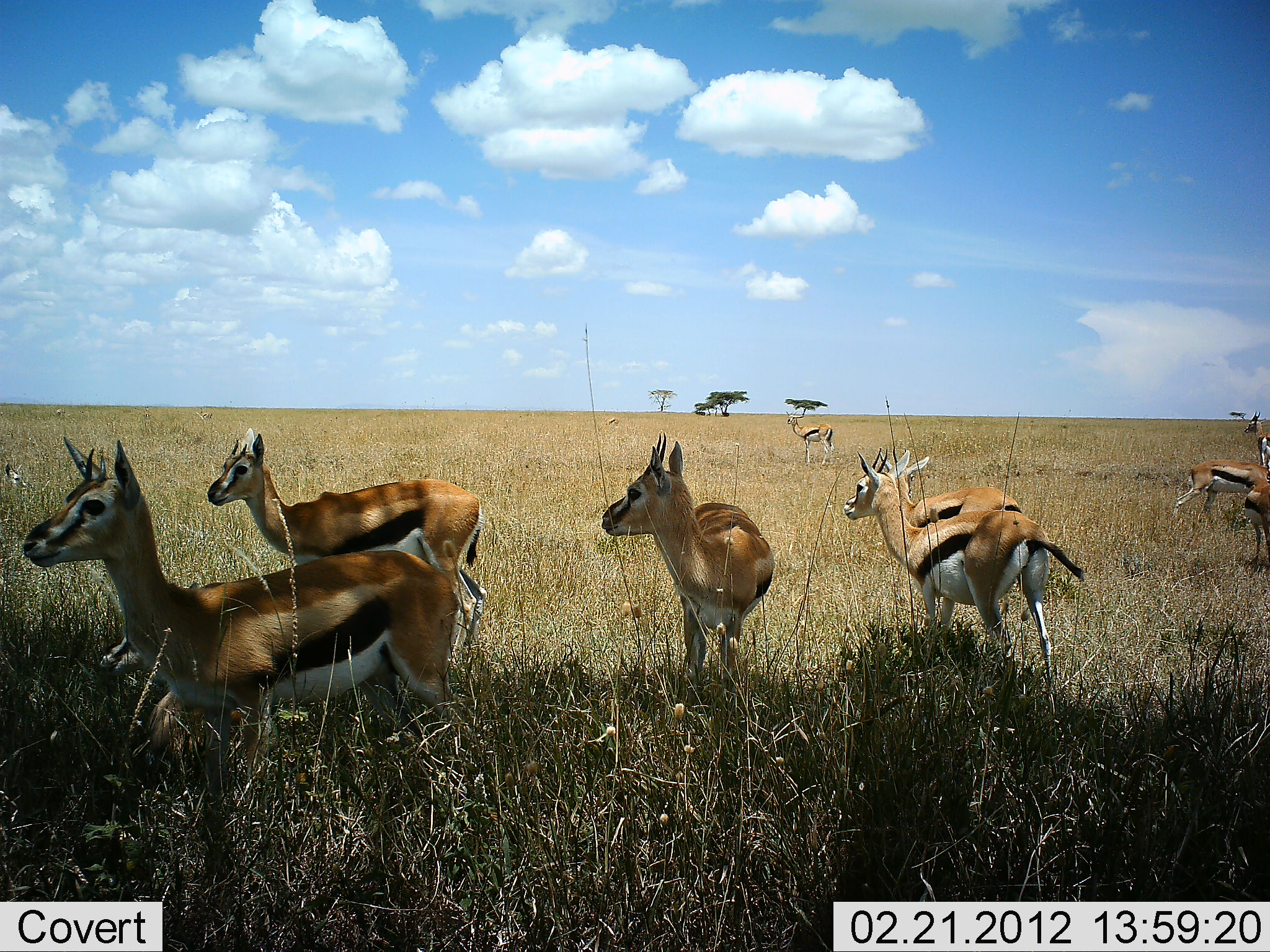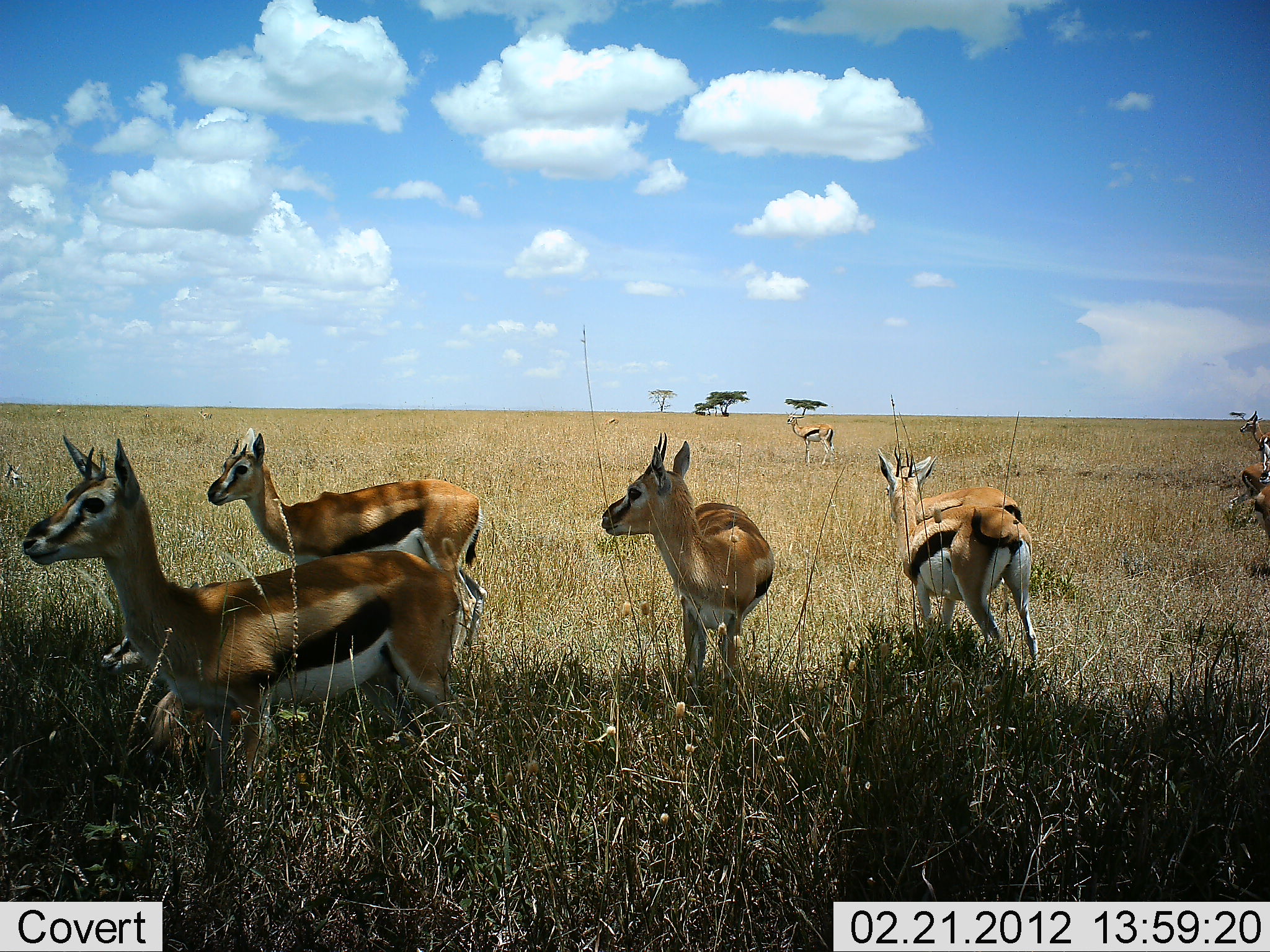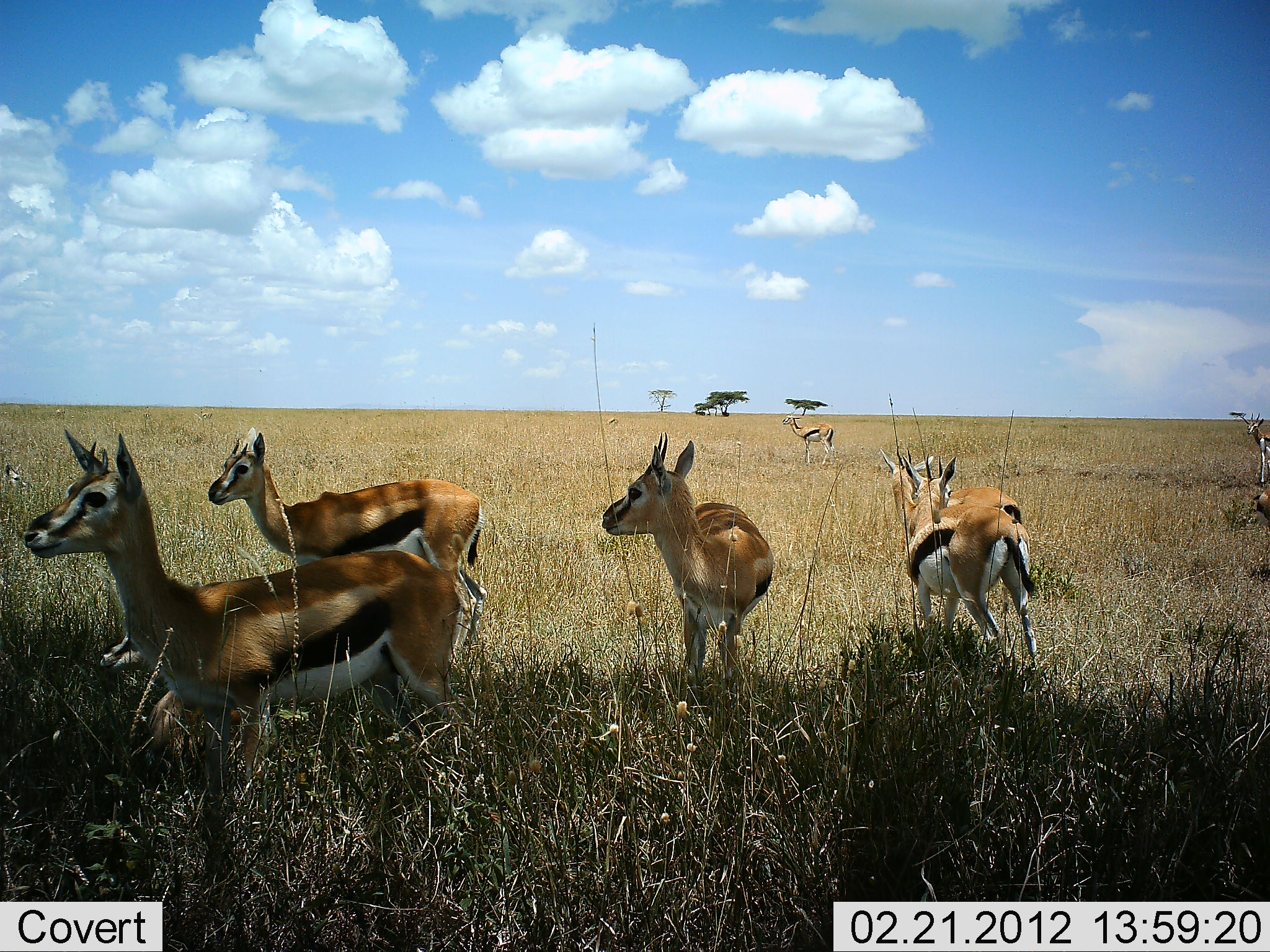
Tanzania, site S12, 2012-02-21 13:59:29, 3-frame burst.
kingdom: Animalia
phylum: Chordata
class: Mammalia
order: Artiodactyla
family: Bovidae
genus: Eudorcas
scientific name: Eudorcas thomsonii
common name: thomson's gazelle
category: gazellethomsons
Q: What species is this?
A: Gazellethomsons (thomson's gazelle) (Eudorcas thomsonii).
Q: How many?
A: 8.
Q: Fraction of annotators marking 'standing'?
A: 87%.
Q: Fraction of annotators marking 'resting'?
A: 27%.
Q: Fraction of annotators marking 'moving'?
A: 13%.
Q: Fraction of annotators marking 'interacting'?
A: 7%.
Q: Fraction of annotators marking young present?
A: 13%.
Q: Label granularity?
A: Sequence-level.